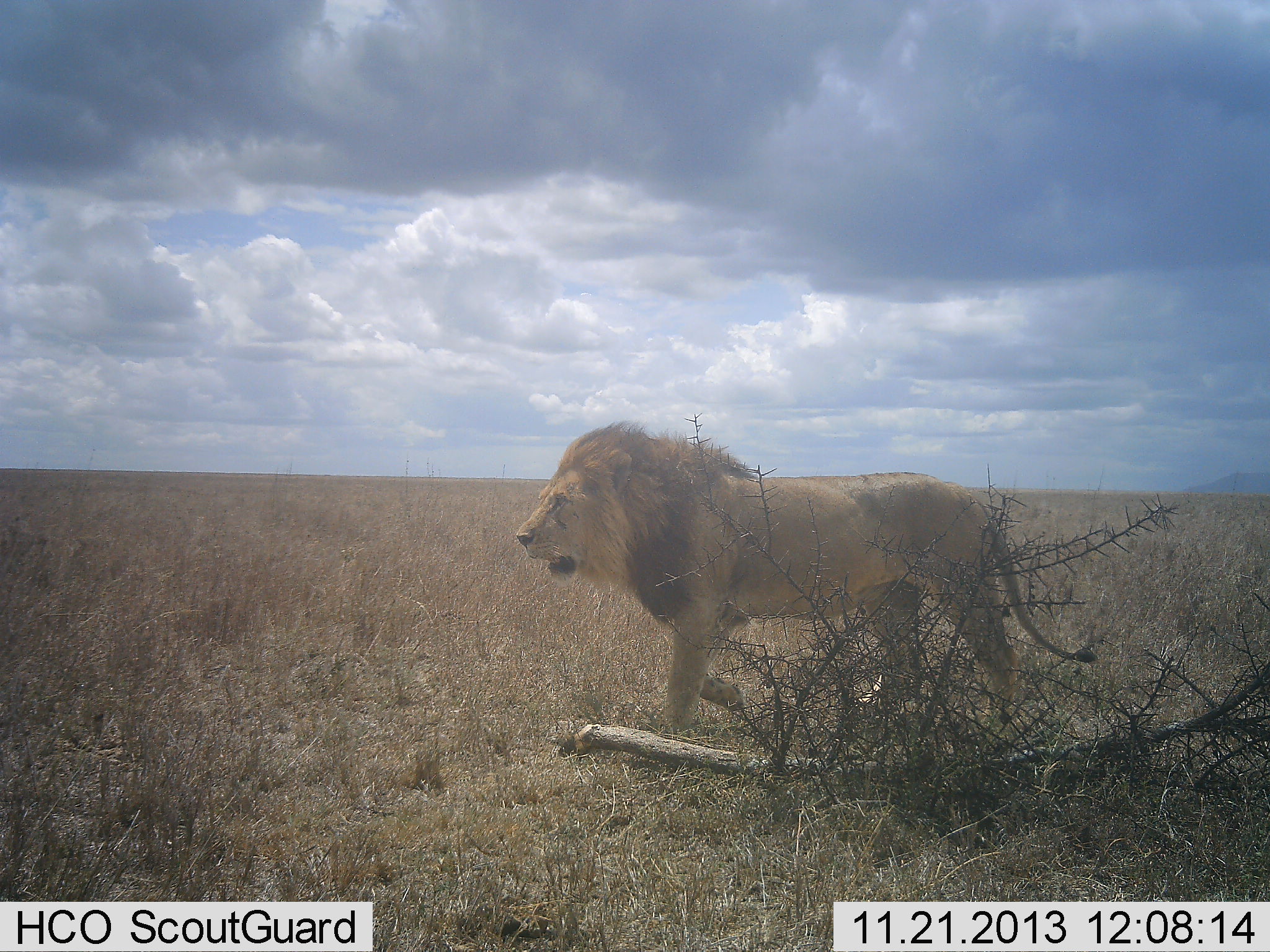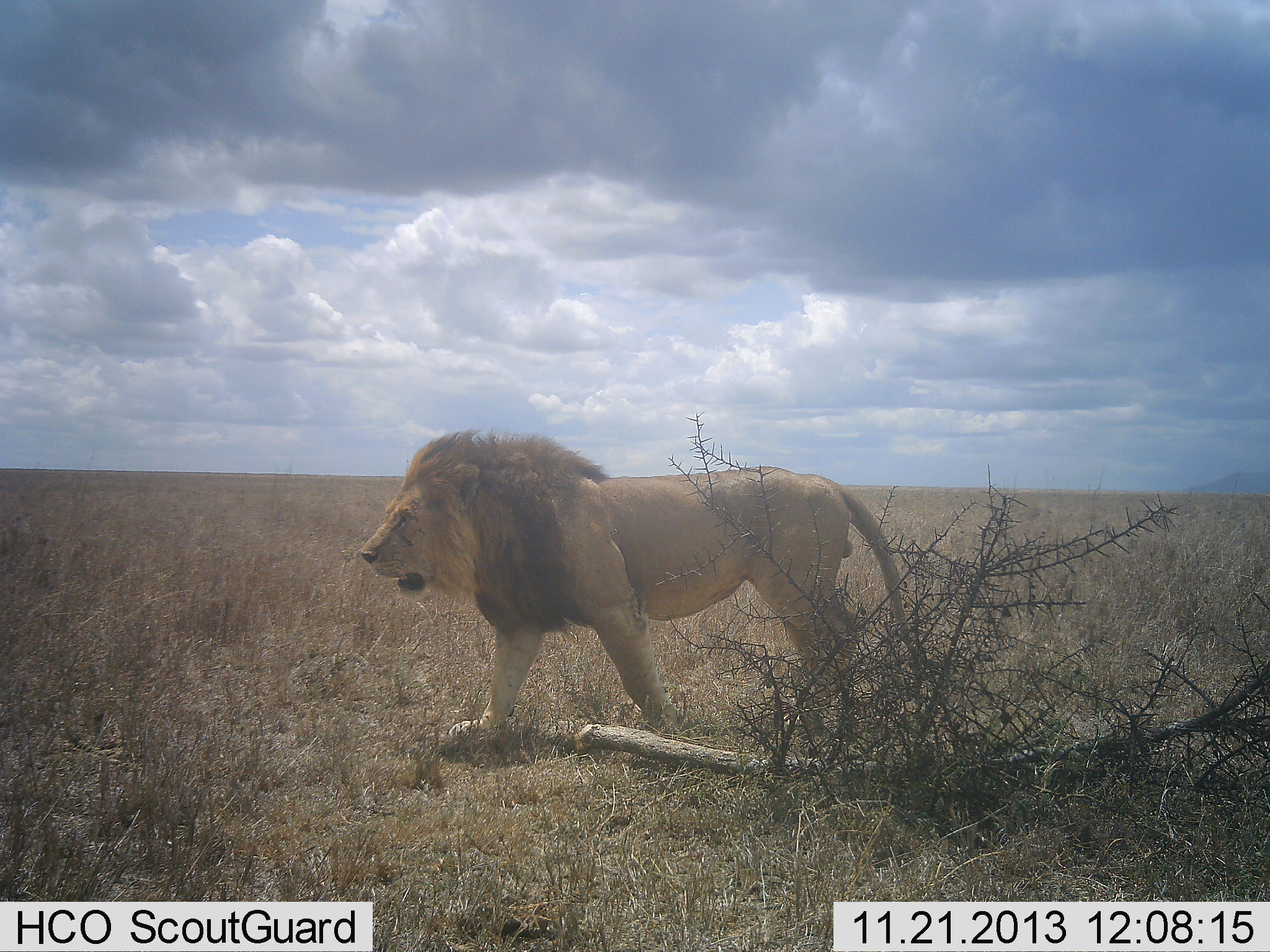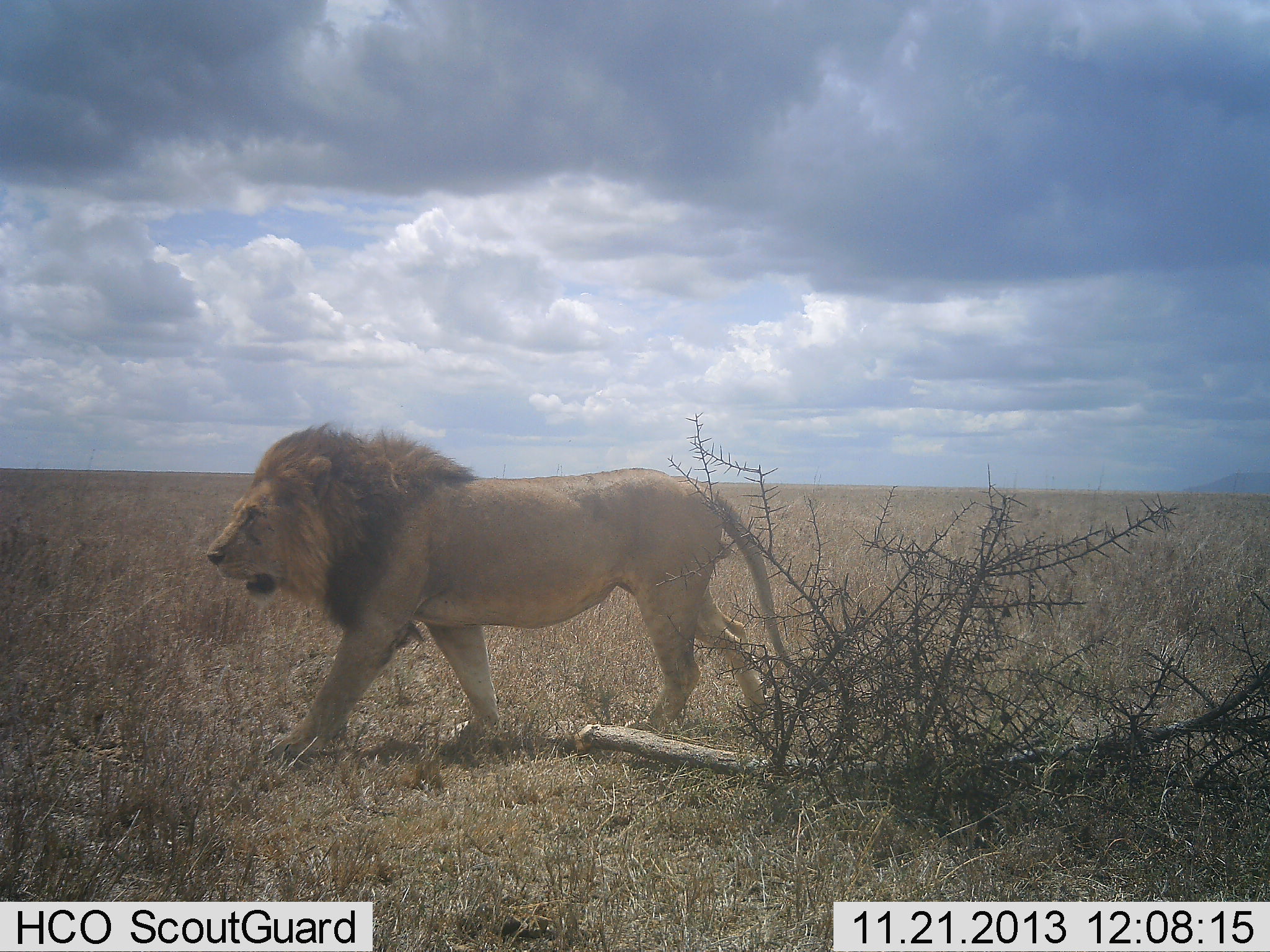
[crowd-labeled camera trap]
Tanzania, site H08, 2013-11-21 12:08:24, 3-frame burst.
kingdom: Animalia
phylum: Chordata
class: Mammalia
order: Carnivora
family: Felidae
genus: Panthera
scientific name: Panthera leo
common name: lion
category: lionmale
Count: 1.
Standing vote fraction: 0%.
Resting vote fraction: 0%.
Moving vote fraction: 100%.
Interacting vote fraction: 0%.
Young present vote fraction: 0%.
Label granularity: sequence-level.